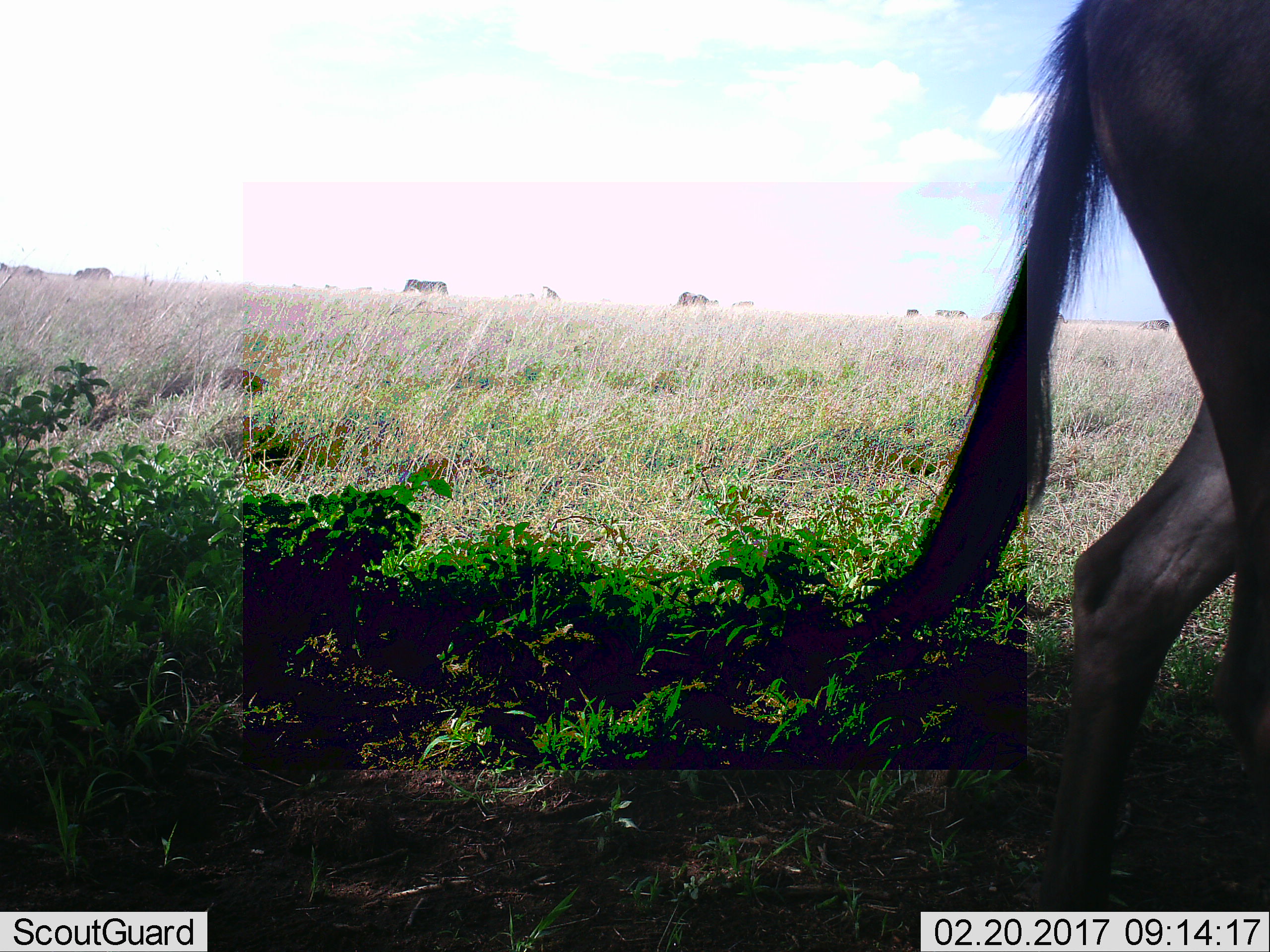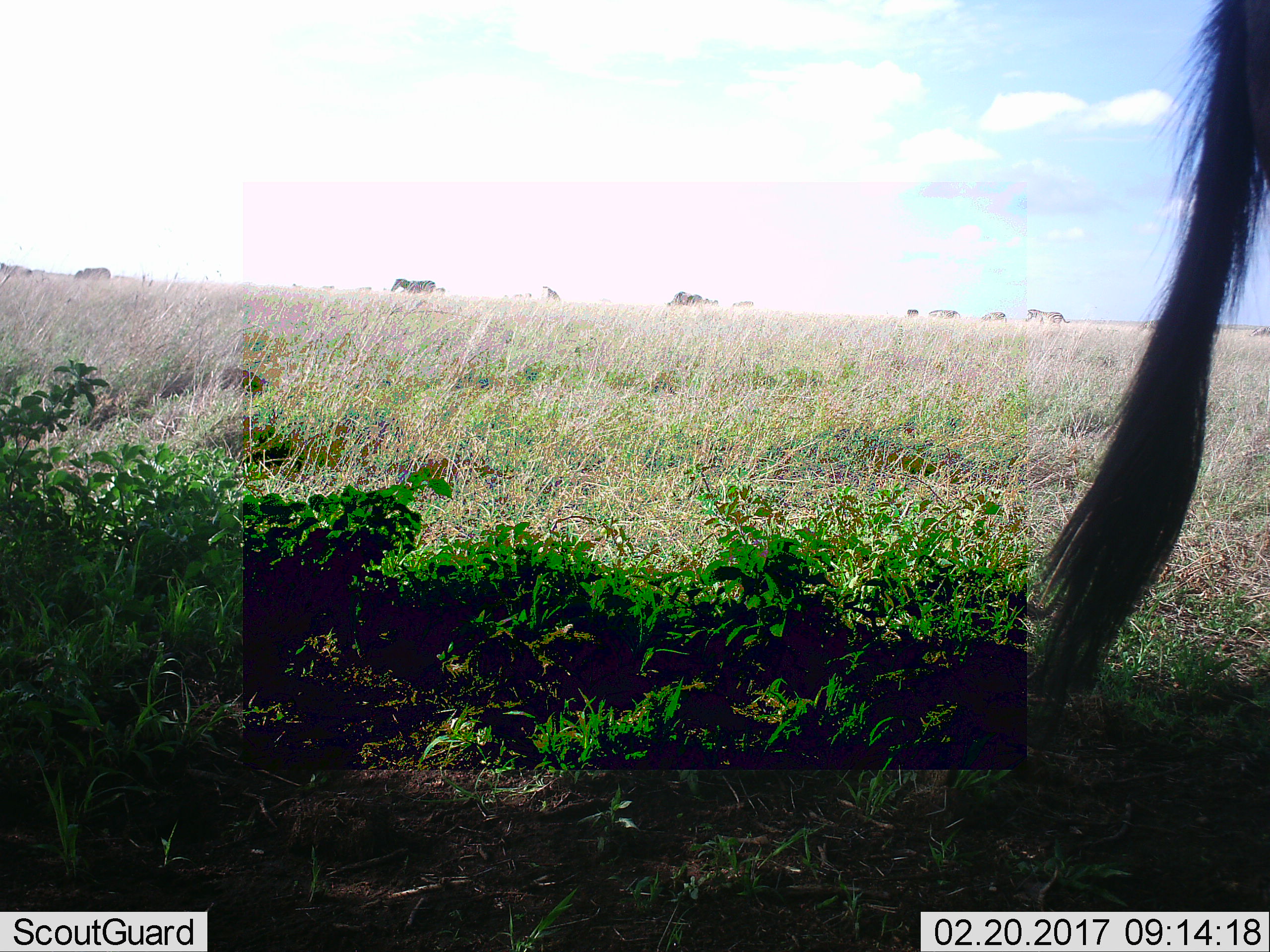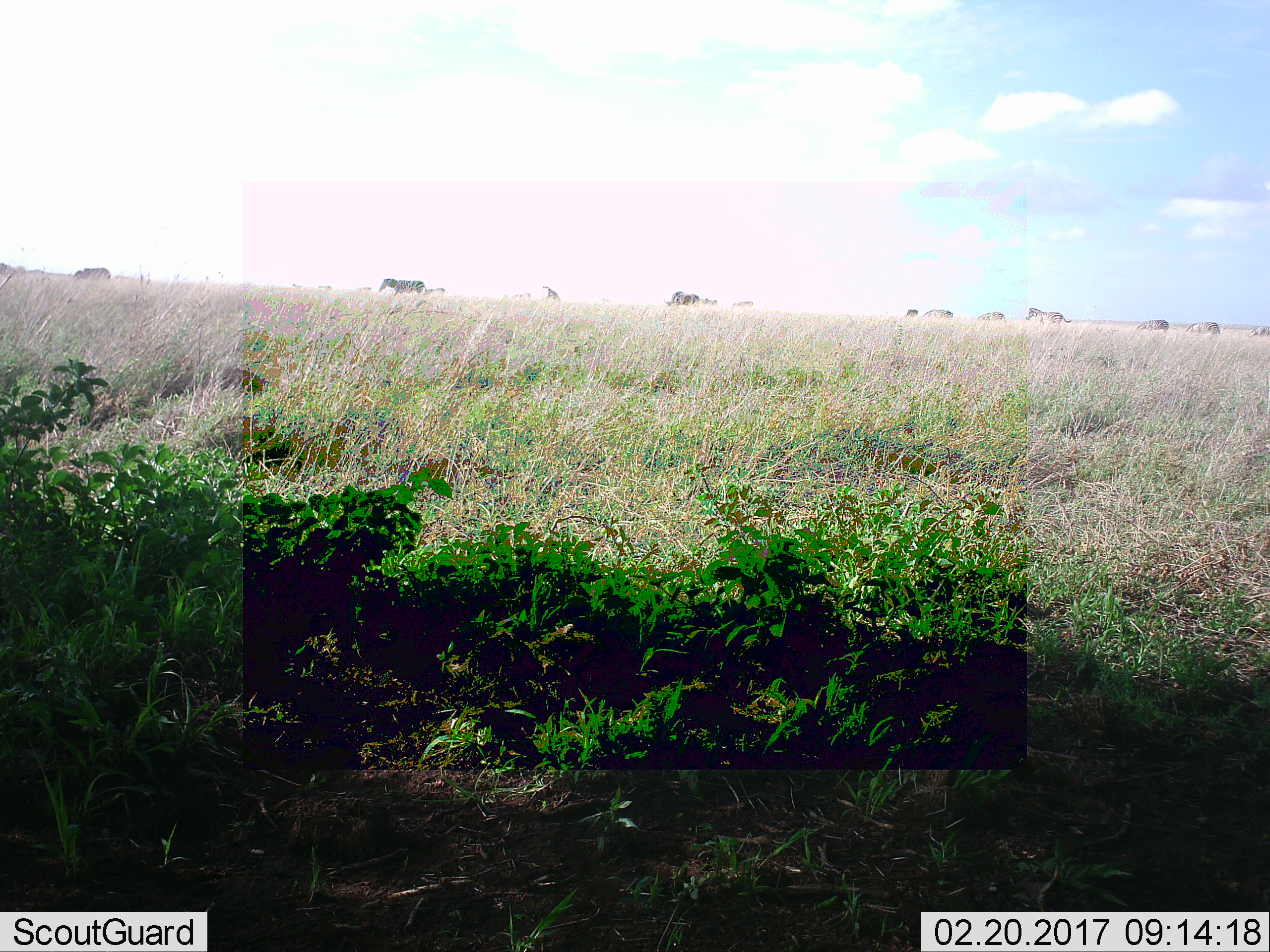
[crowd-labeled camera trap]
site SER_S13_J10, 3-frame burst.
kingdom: Animalia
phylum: Chordata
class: Mammalia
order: Artiodactyla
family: Bovidae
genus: Connochaetes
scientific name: Connochaetes taurinus taurinus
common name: blue wildebeest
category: wildebeestblue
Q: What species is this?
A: Wildebeestblue (blue wildebeest) (Connochaetes taurinus taurinus).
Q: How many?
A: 1.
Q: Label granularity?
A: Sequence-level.